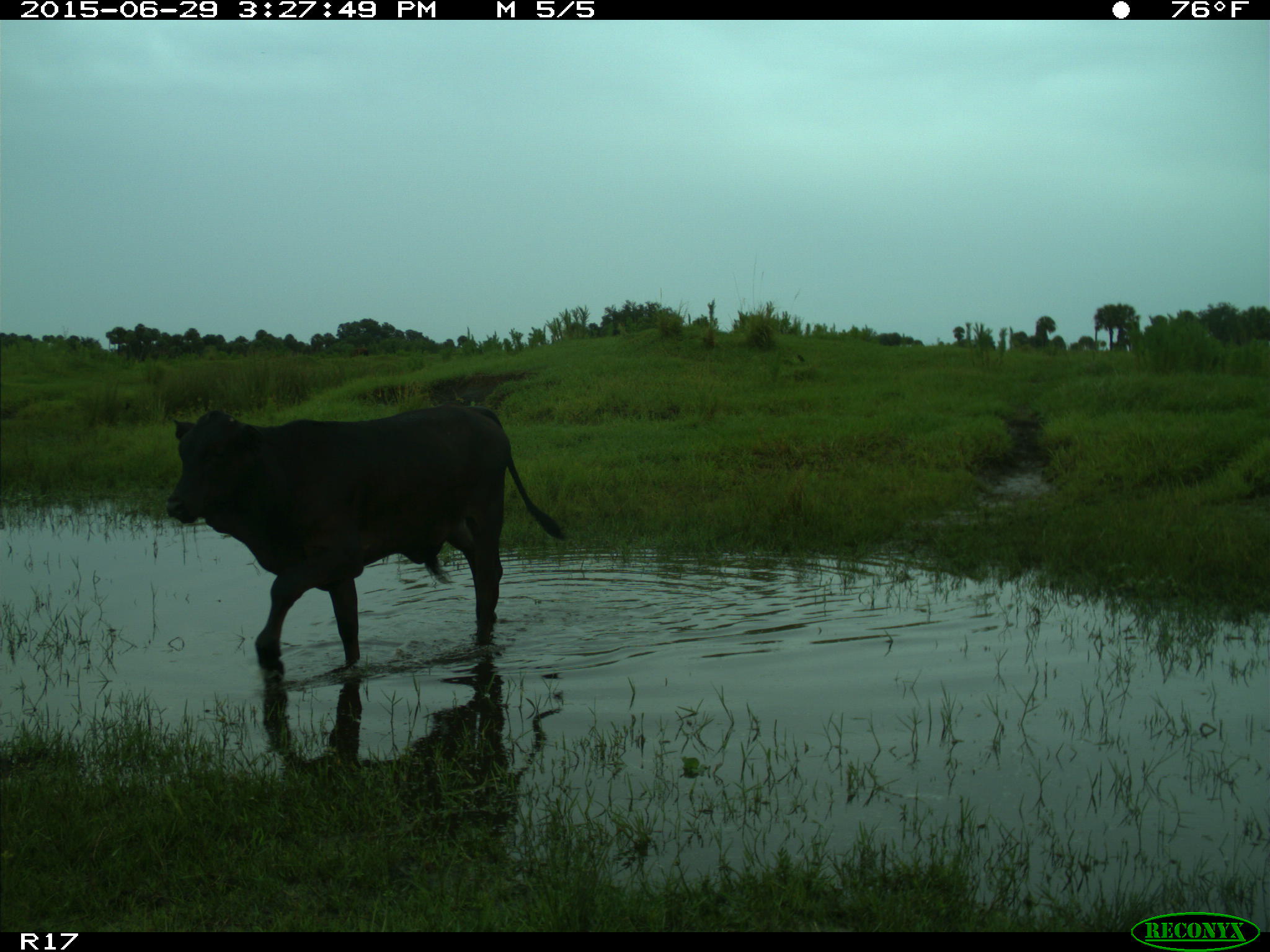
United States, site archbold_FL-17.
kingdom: Animalia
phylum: Chordata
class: Mammalia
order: Artiodactyla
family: Bovidae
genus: Bos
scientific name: Bos taurus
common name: domestic cow